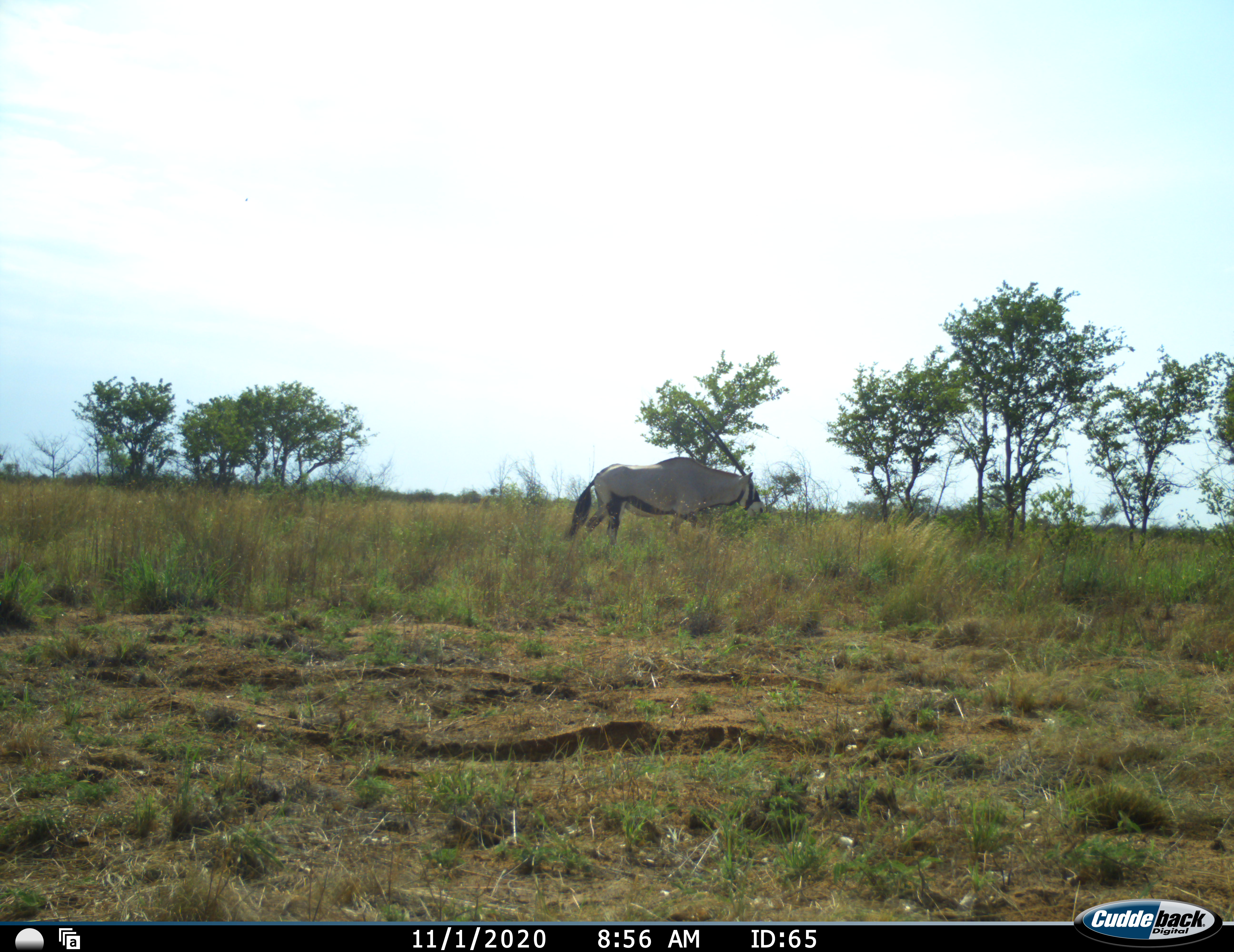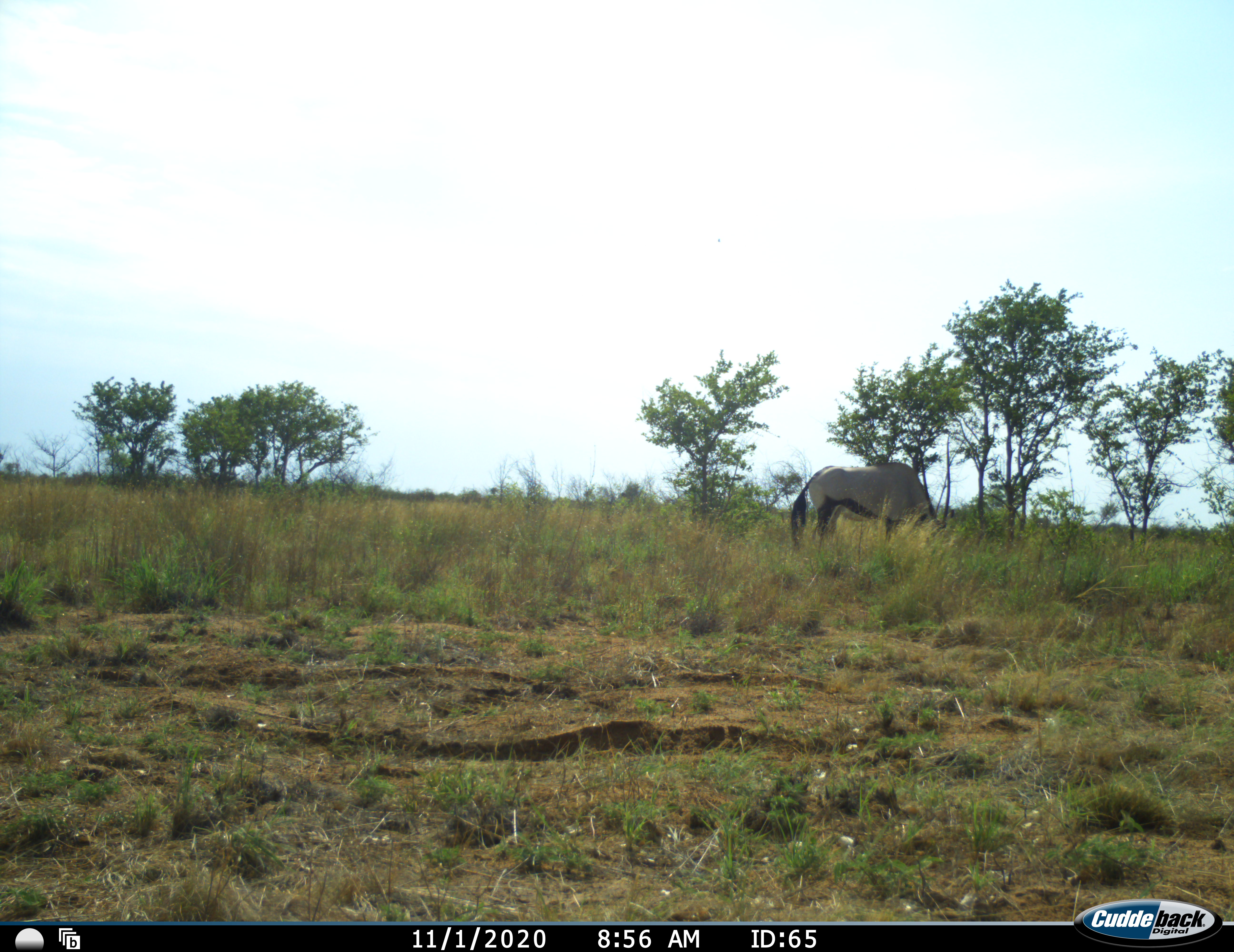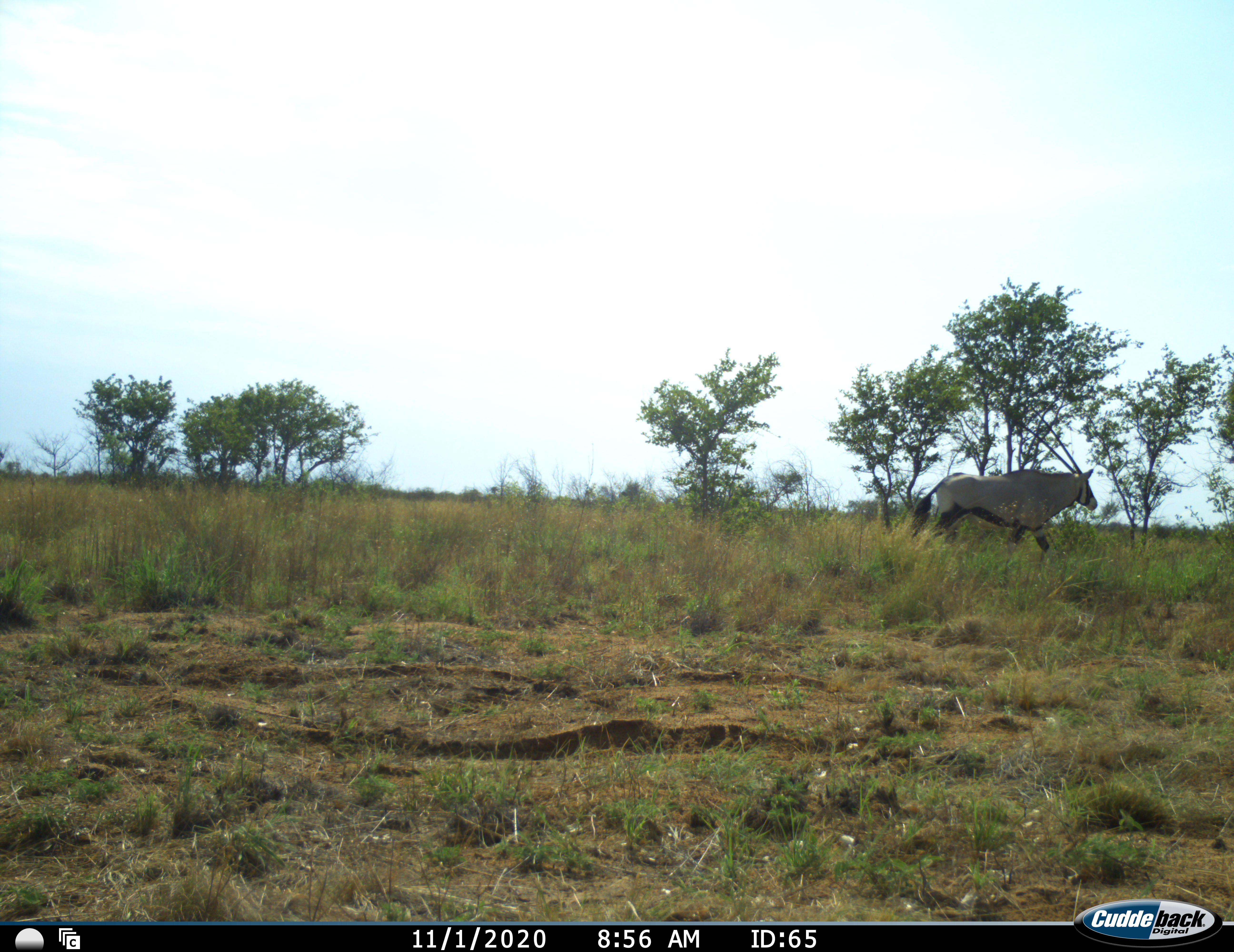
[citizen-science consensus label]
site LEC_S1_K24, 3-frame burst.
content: unidentified animal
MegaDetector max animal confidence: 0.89